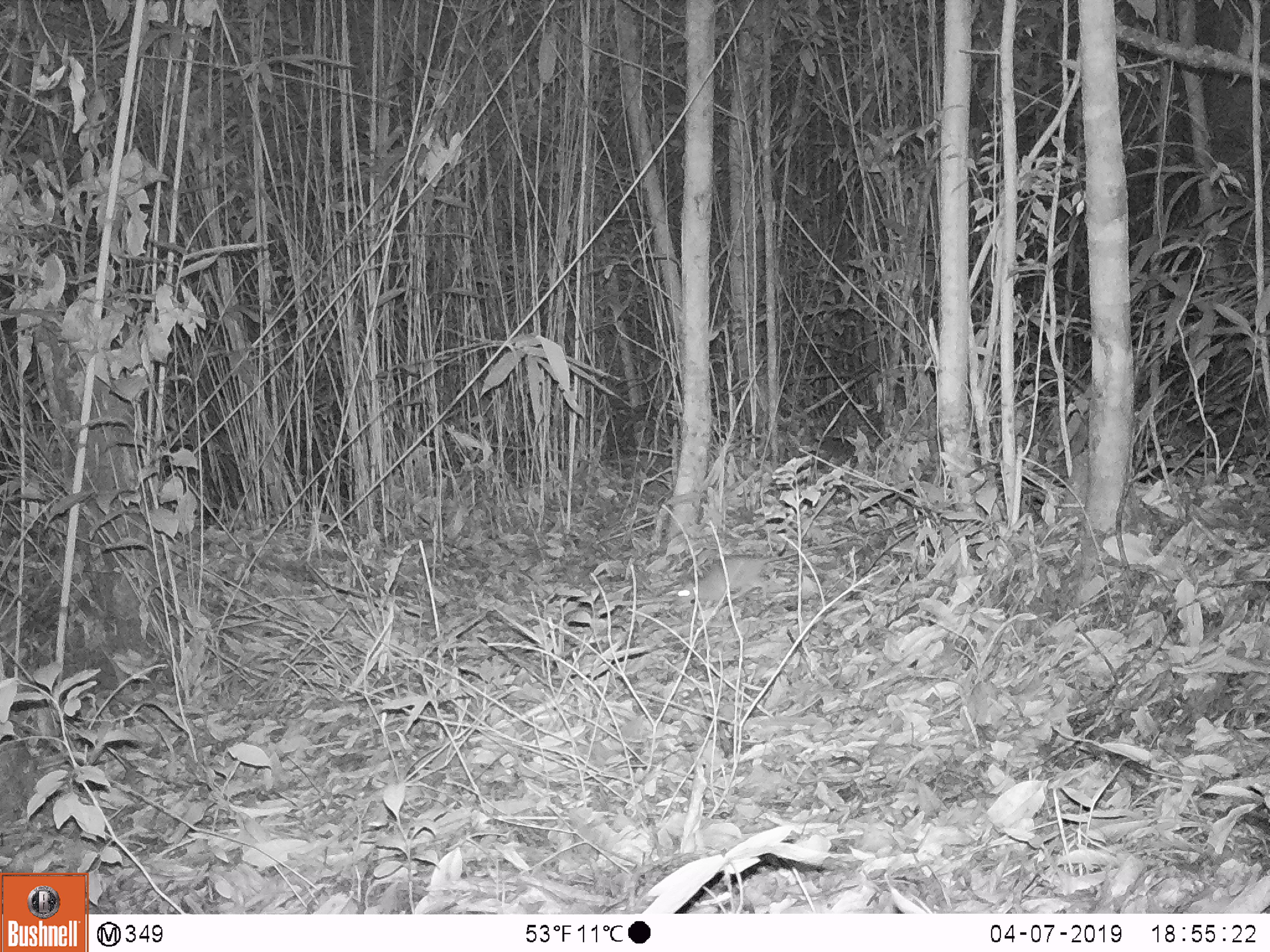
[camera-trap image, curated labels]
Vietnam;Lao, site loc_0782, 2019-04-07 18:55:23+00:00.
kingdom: Animalia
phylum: Chordata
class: Mammalia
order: Rodentia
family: Muridae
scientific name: Muridae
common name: old-world mice and rats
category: unidentified murid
Unidentified murid (old-world mice and rats) (Muridae). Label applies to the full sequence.